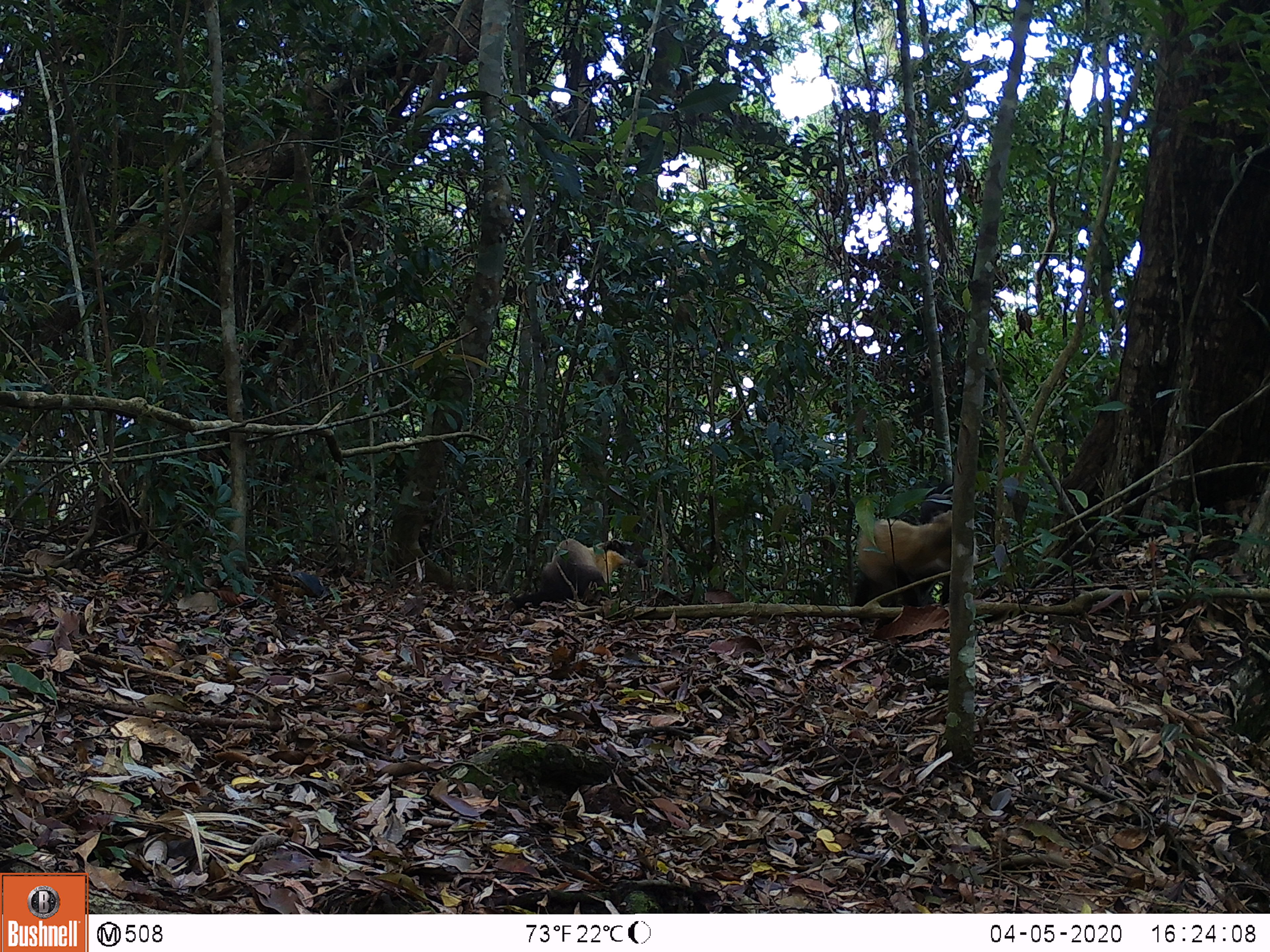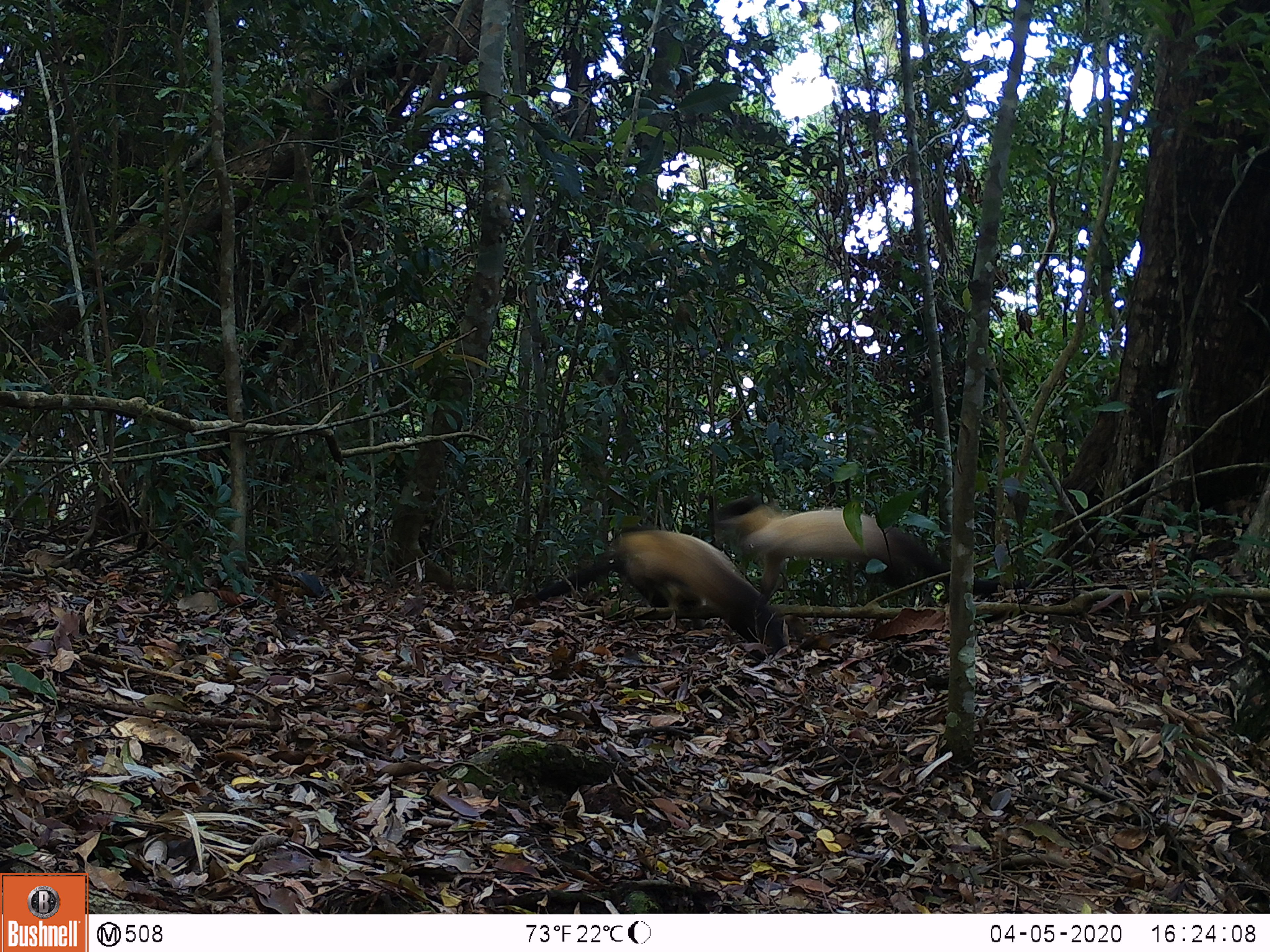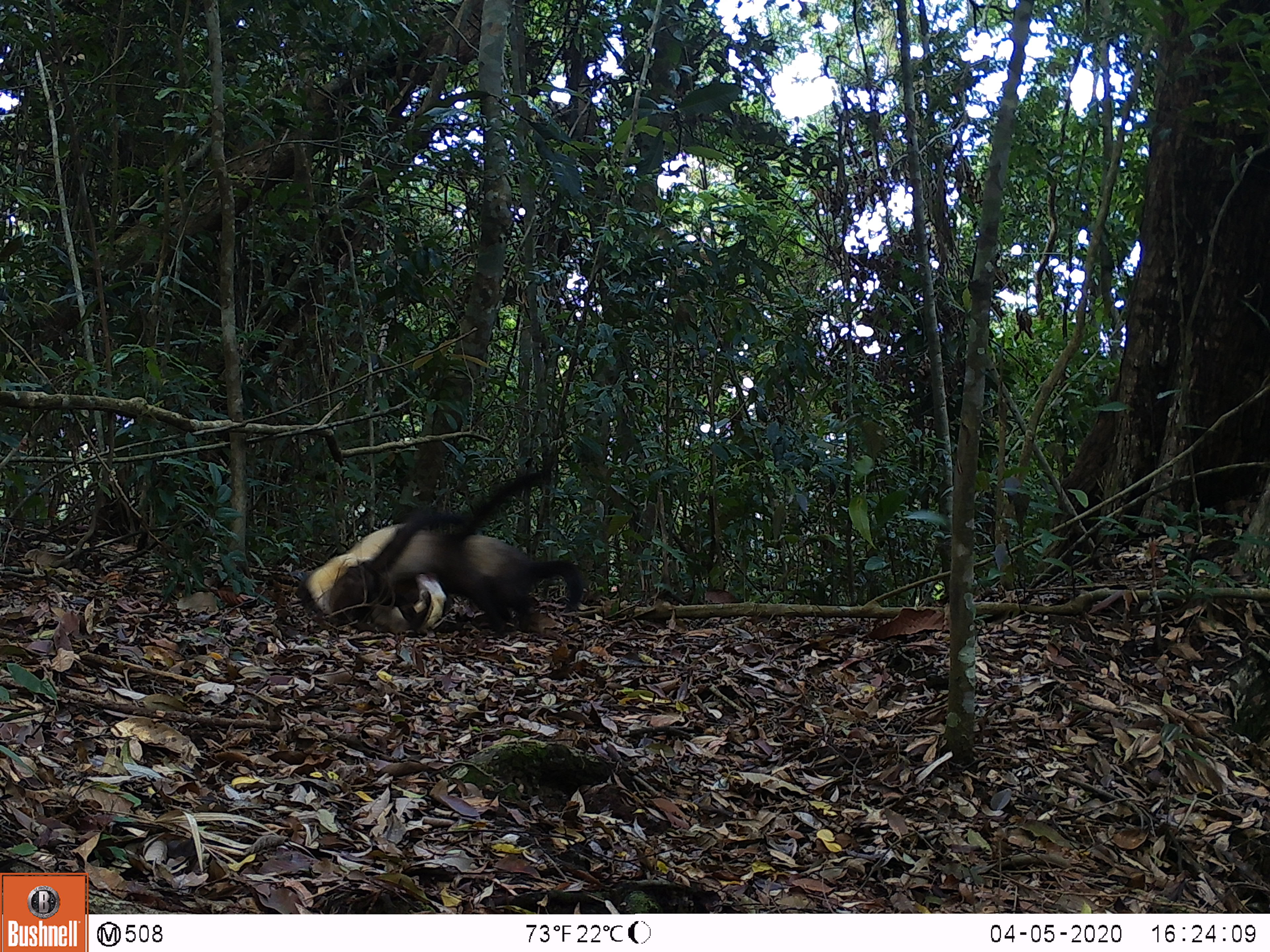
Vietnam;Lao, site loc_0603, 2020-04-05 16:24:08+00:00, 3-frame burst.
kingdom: Animalia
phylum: Chordata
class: Mammalia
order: Carnivora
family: Mustelidae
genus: Martes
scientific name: Martes flavigula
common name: yellow-throated marten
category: yellow throated marten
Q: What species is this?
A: Yellow throated marten (yellow-throated marten) (Martes flavigula).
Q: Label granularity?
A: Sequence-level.